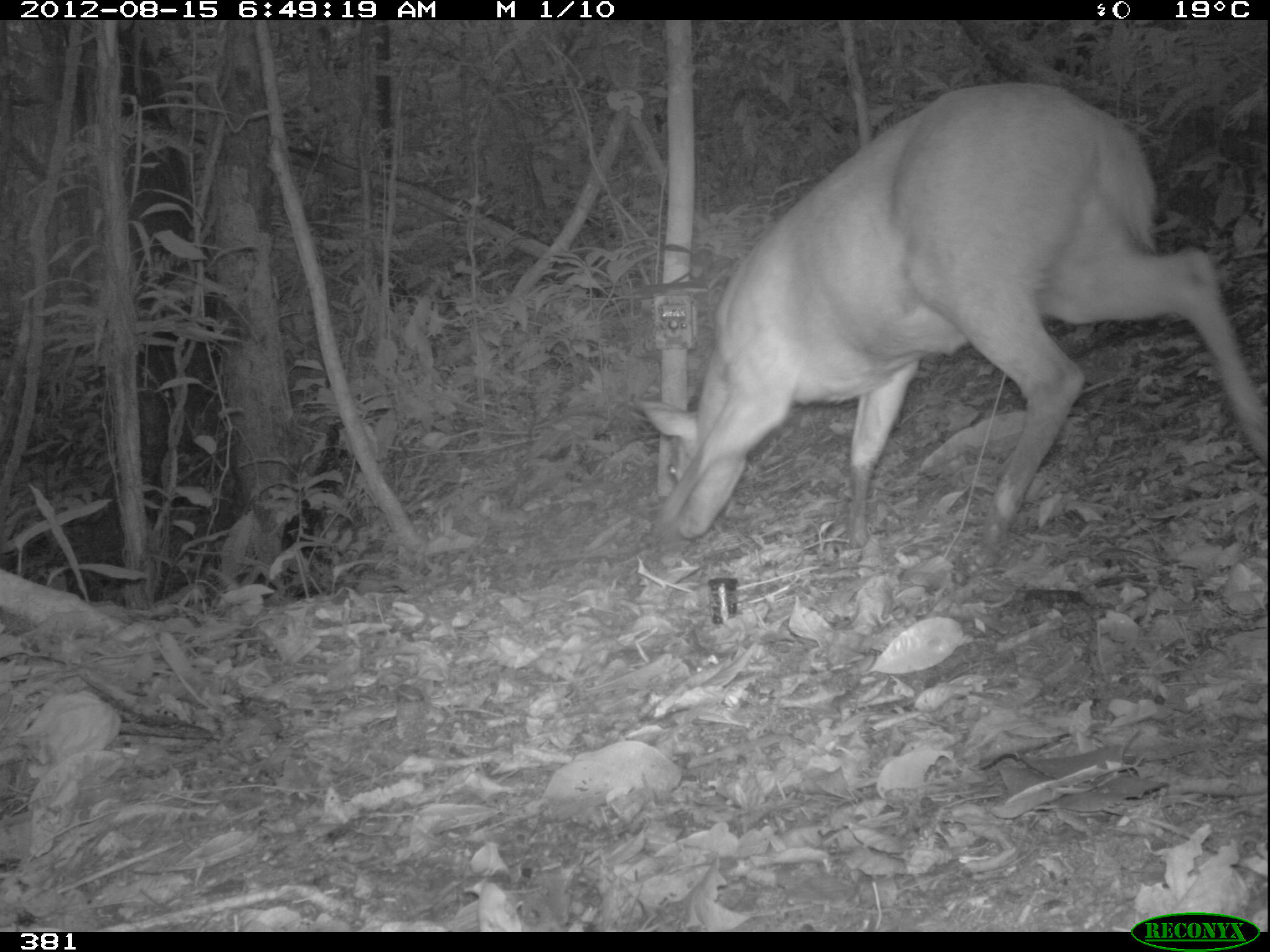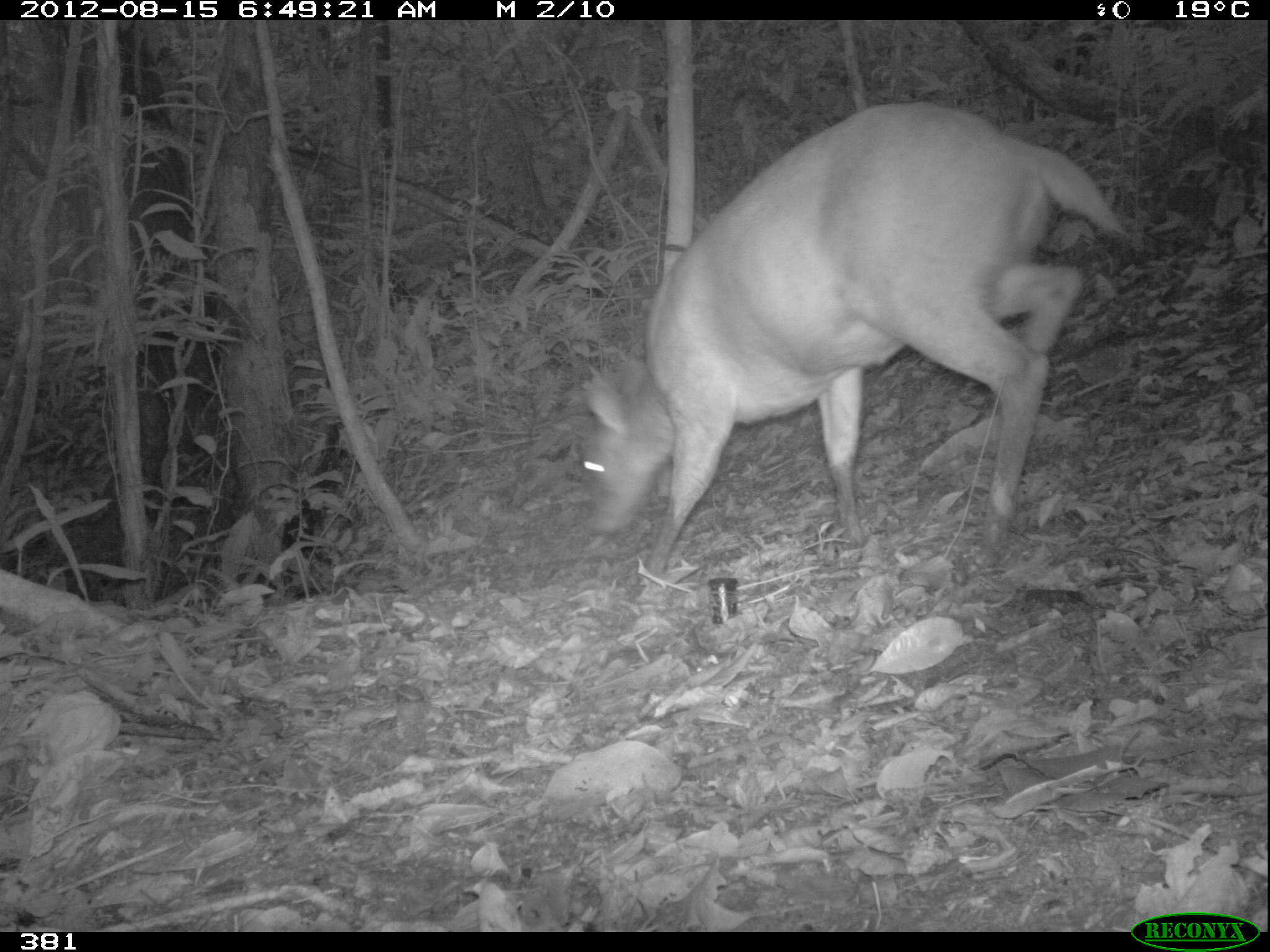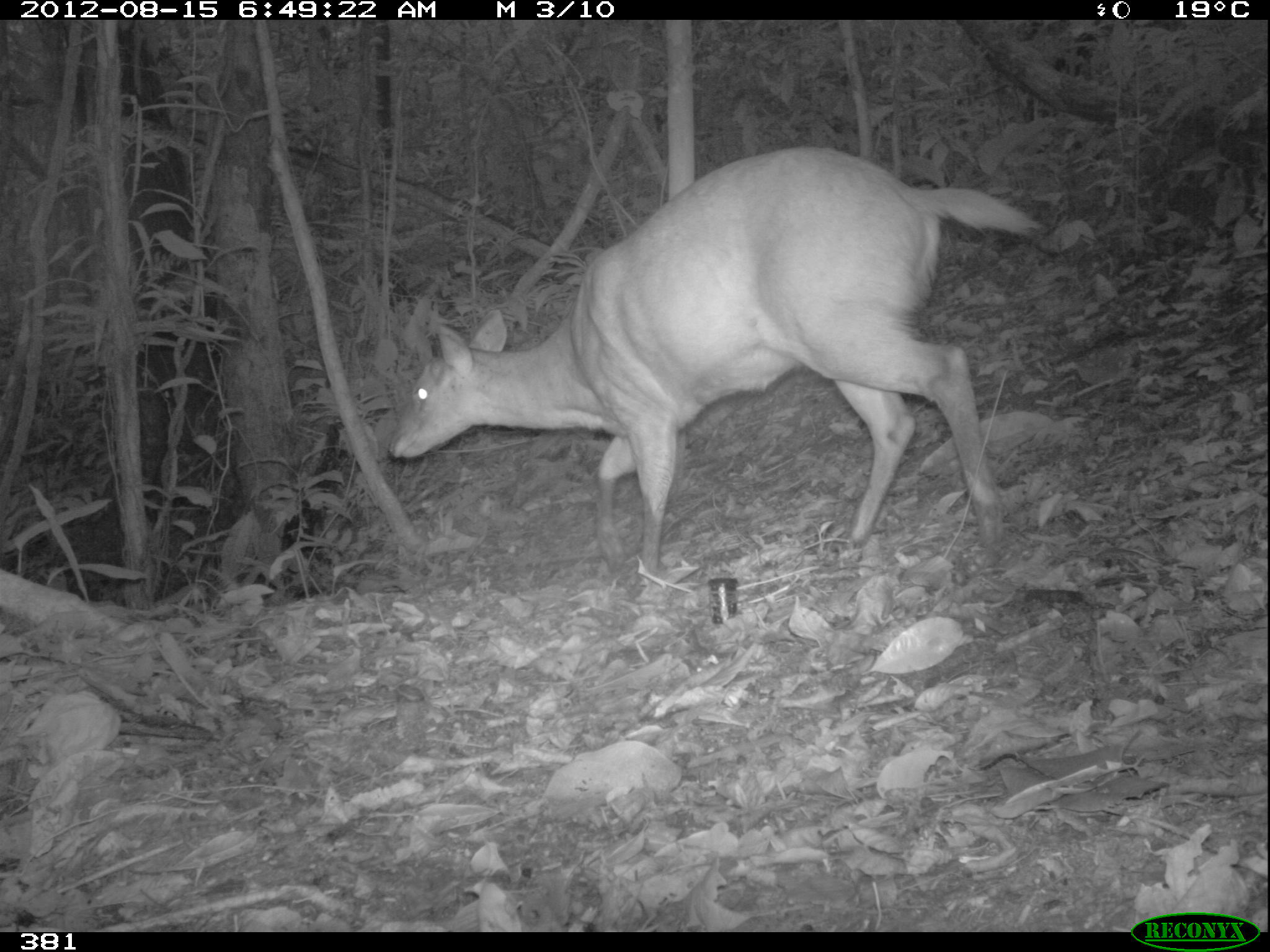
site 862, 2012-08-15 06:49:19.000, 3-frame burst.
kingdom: Animalia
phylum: Chordata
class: Mammalia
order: Artiodactyla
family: Cervidae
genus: Mazama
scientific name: Mazama americana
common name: red brocket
Mazama americana (red brocket).